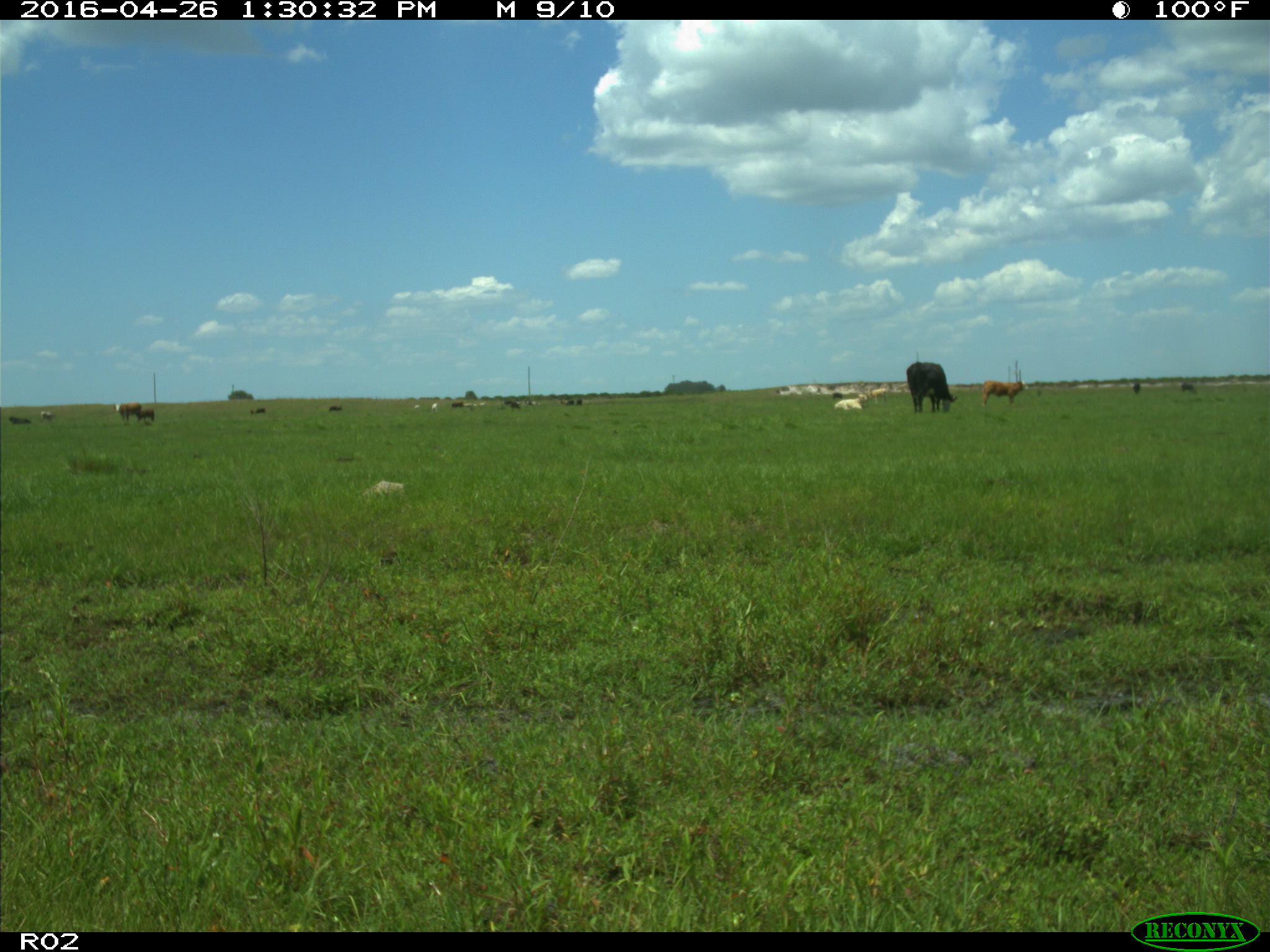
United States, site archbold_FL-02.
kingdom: Animalia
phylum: Chordata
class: Mammalia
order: Artiodactyla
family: Bovidae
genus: Bos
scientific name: Bos taurus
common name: domestic cow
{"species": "Bos taurus (domestic cow)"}